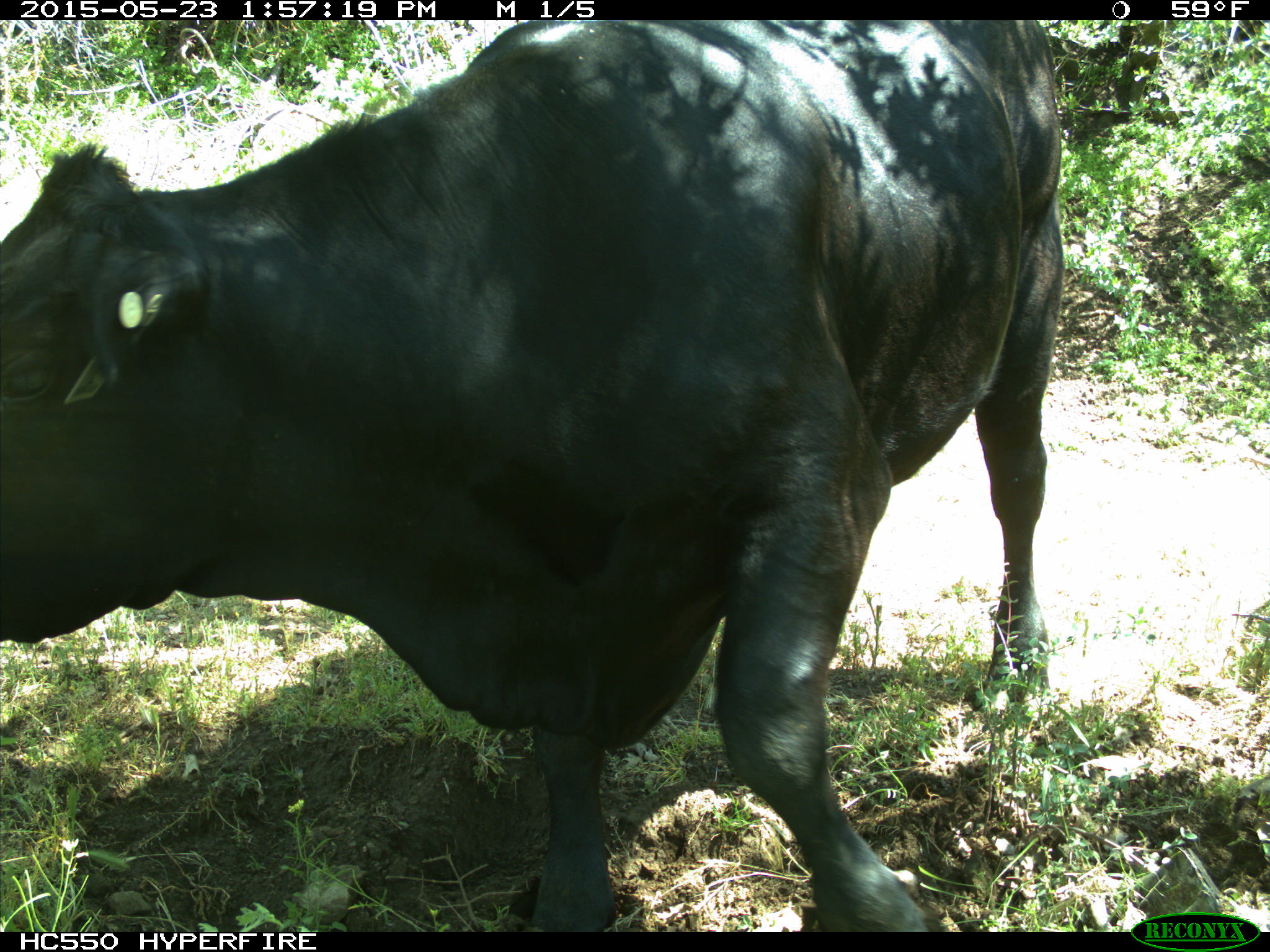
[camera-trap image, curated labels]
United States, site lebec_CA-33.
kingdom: Animalia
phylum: Chordata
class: Mammalia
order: Artiodactyla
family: Bovidae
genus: Bos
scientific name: Bos taurus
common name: domestic cow